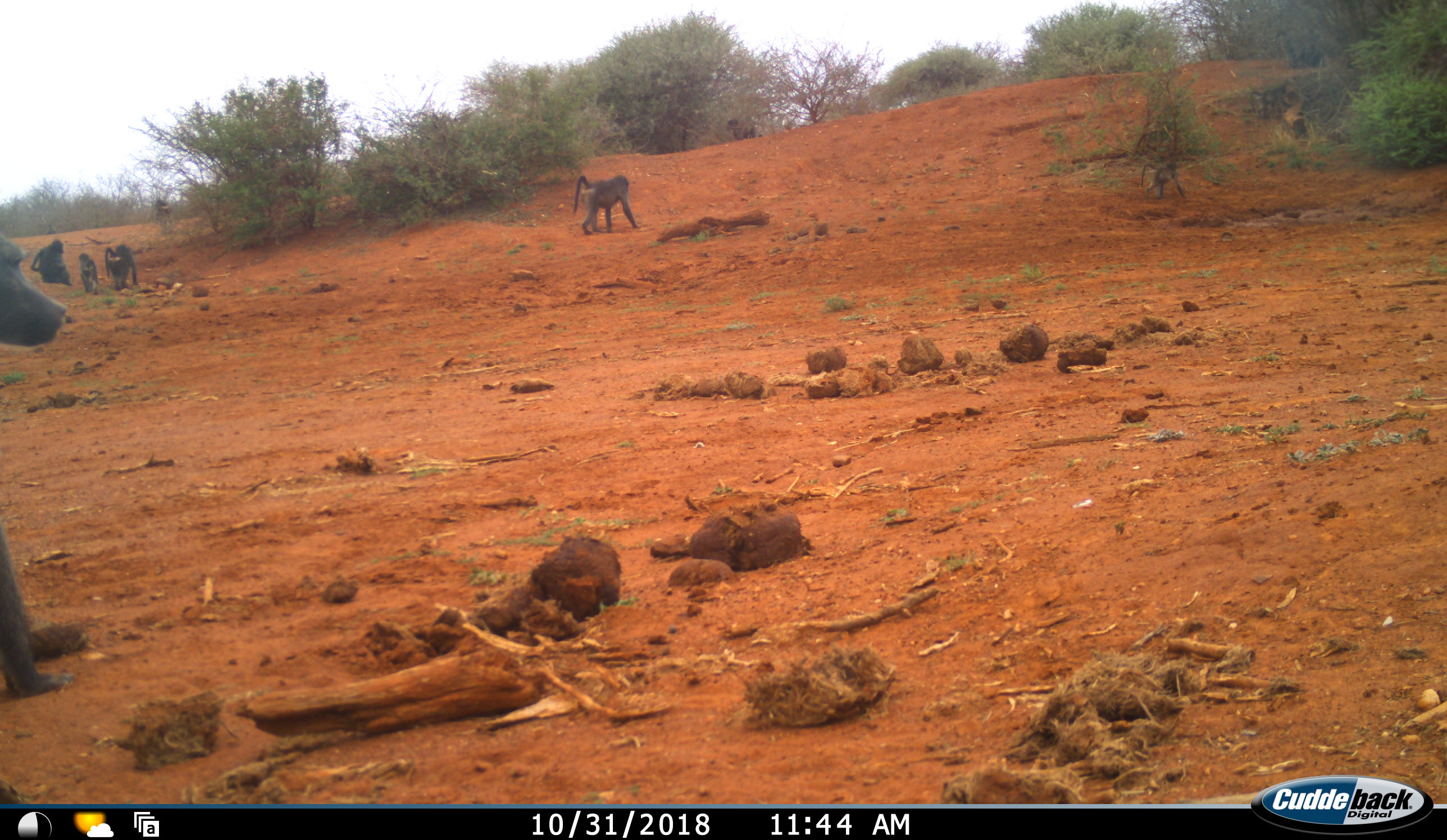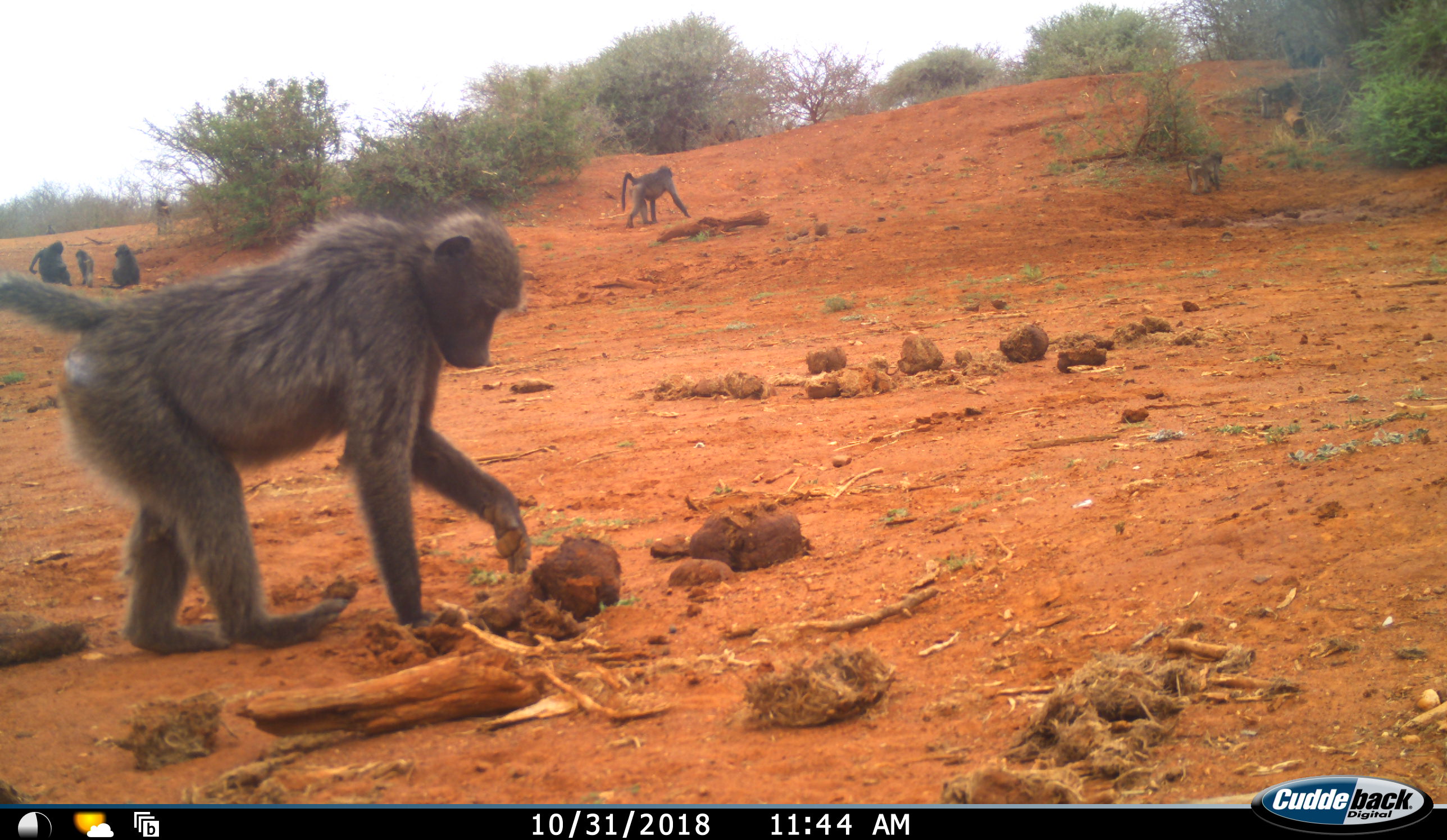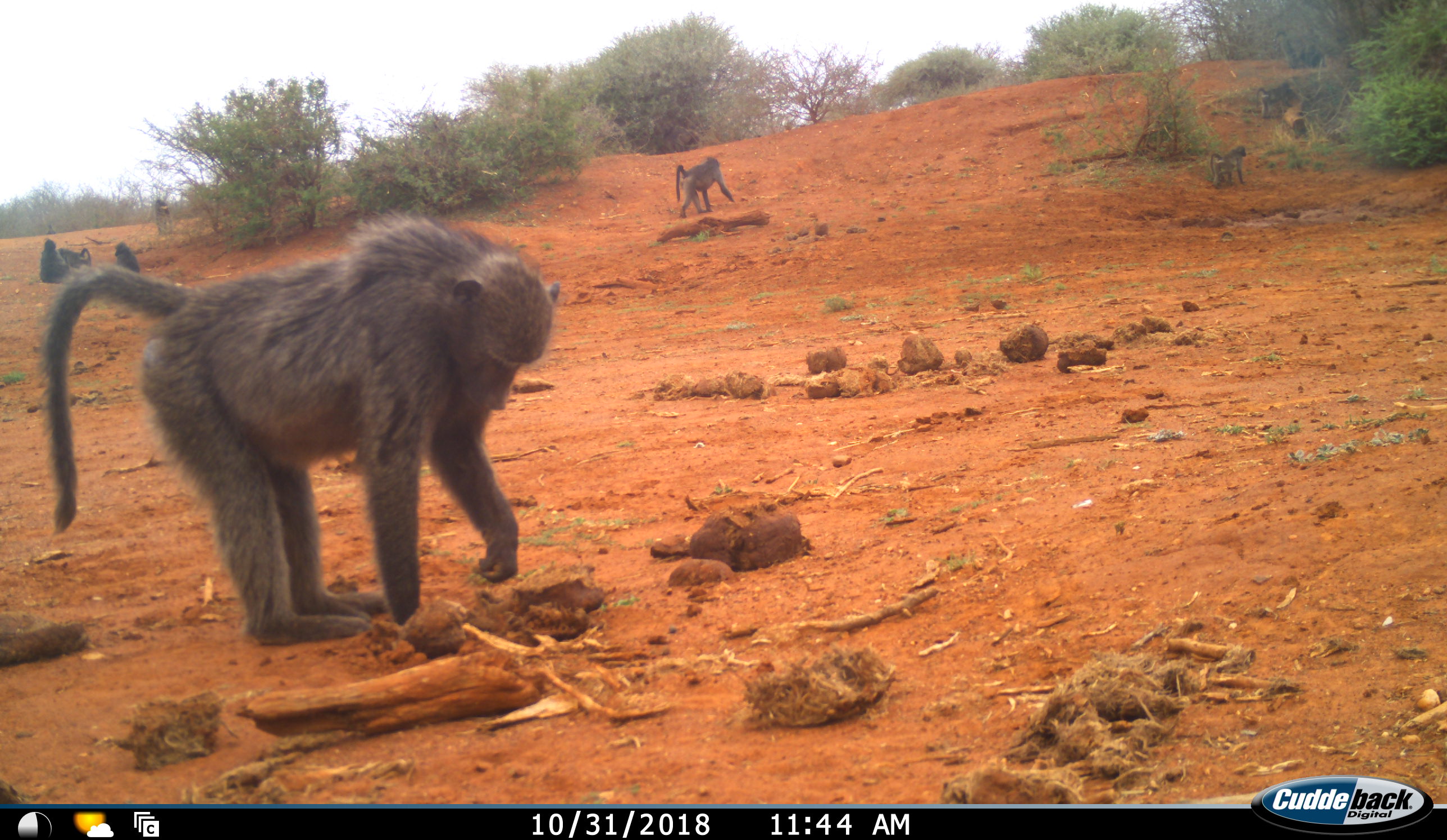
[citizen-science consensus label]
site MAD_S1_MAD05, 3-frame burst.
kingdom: Animalia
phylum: Chordata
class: Mammalia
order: Primates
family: Cercopithecidae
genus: Papio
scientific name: Papio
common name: baboon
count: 6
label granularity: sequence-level